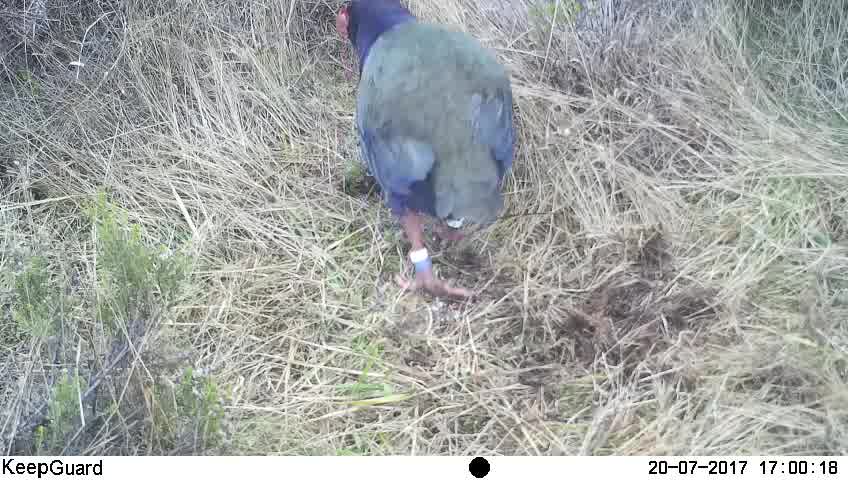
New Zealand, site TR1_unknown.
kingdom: Animalia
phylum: Chordata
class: Aves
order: Gruiformes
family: Rallidae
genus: Porphyrio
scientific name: Porphyrio mantelli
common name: takahe